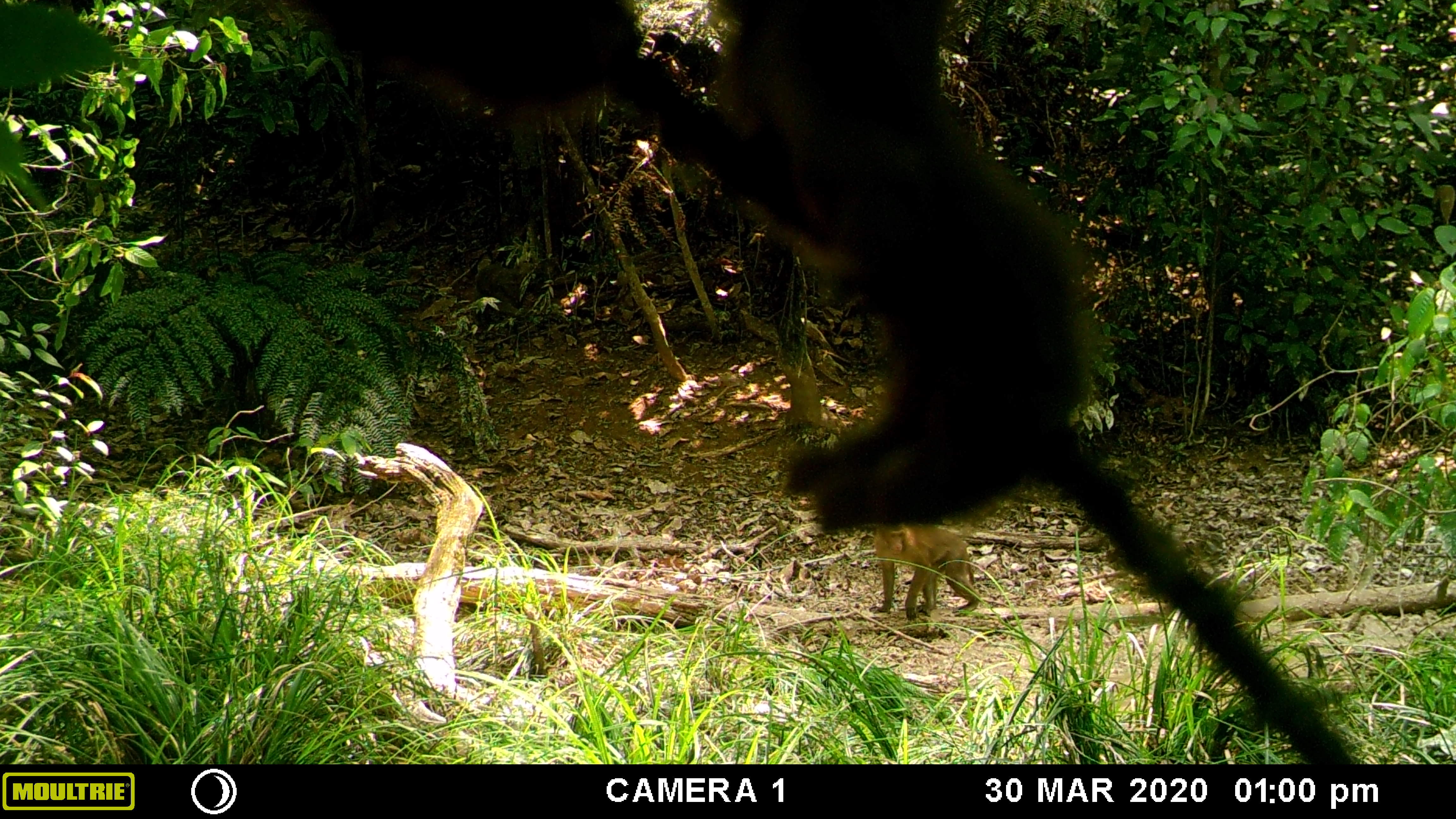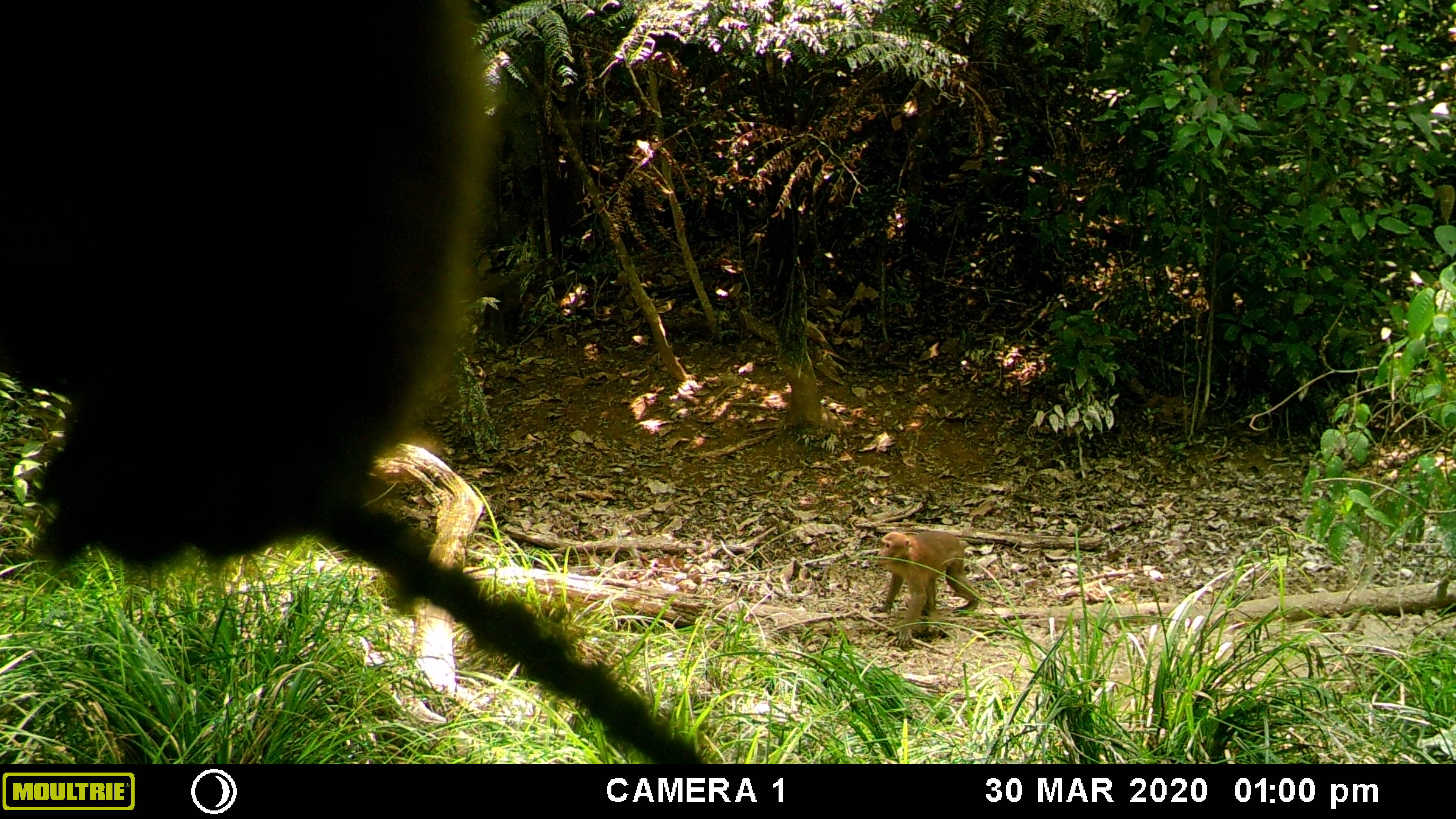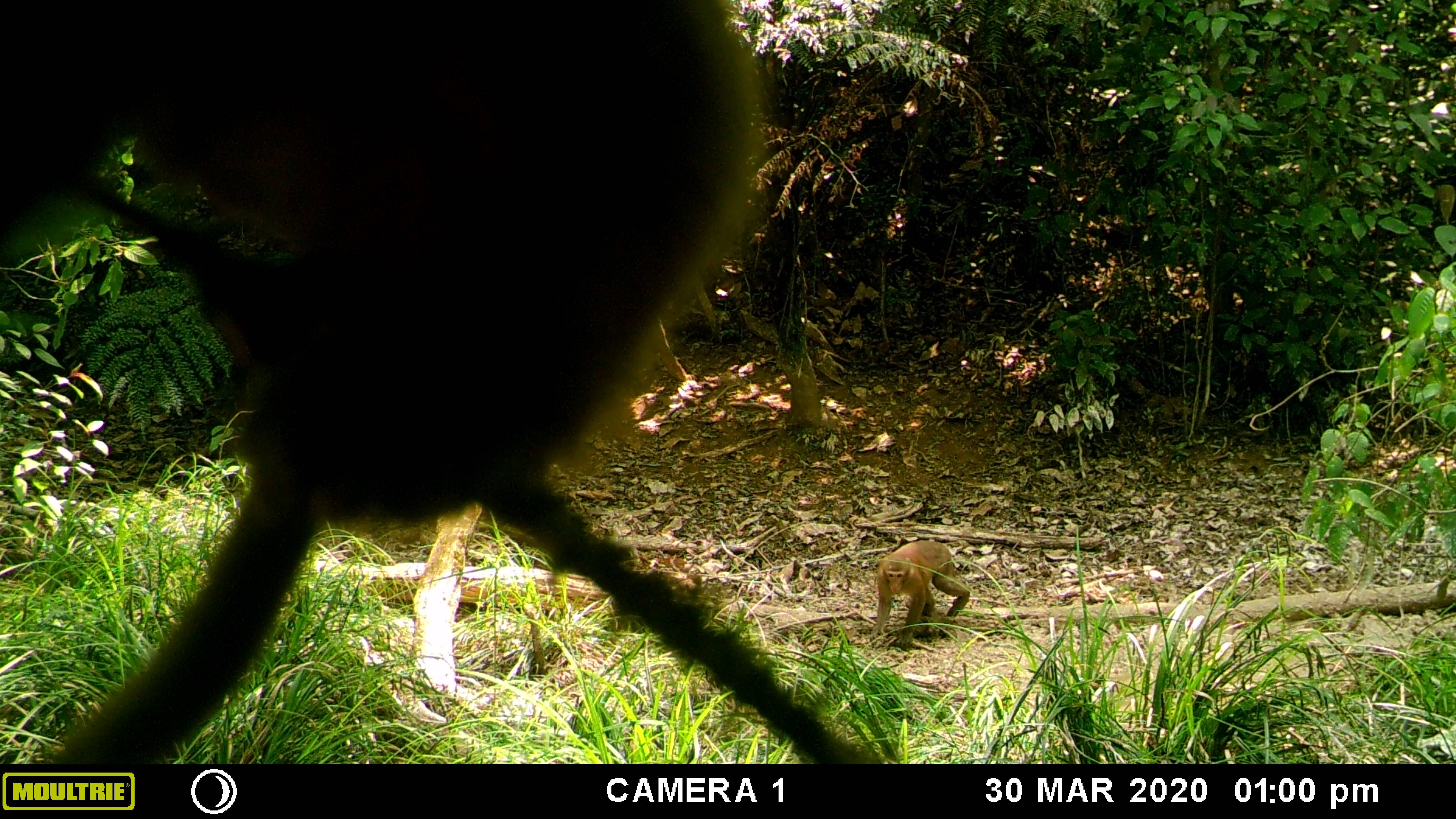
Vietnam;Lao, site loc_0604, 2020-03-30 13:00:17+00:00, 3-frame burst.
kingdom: Animalia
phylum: Chordata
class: Mammalia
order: Primates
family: Cercopithecidae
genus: Macaca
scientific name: Macaca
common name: macaques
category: assam or rhesus macaque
Assam or rhesus macaque (macaques) (Macaca). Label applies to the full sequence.